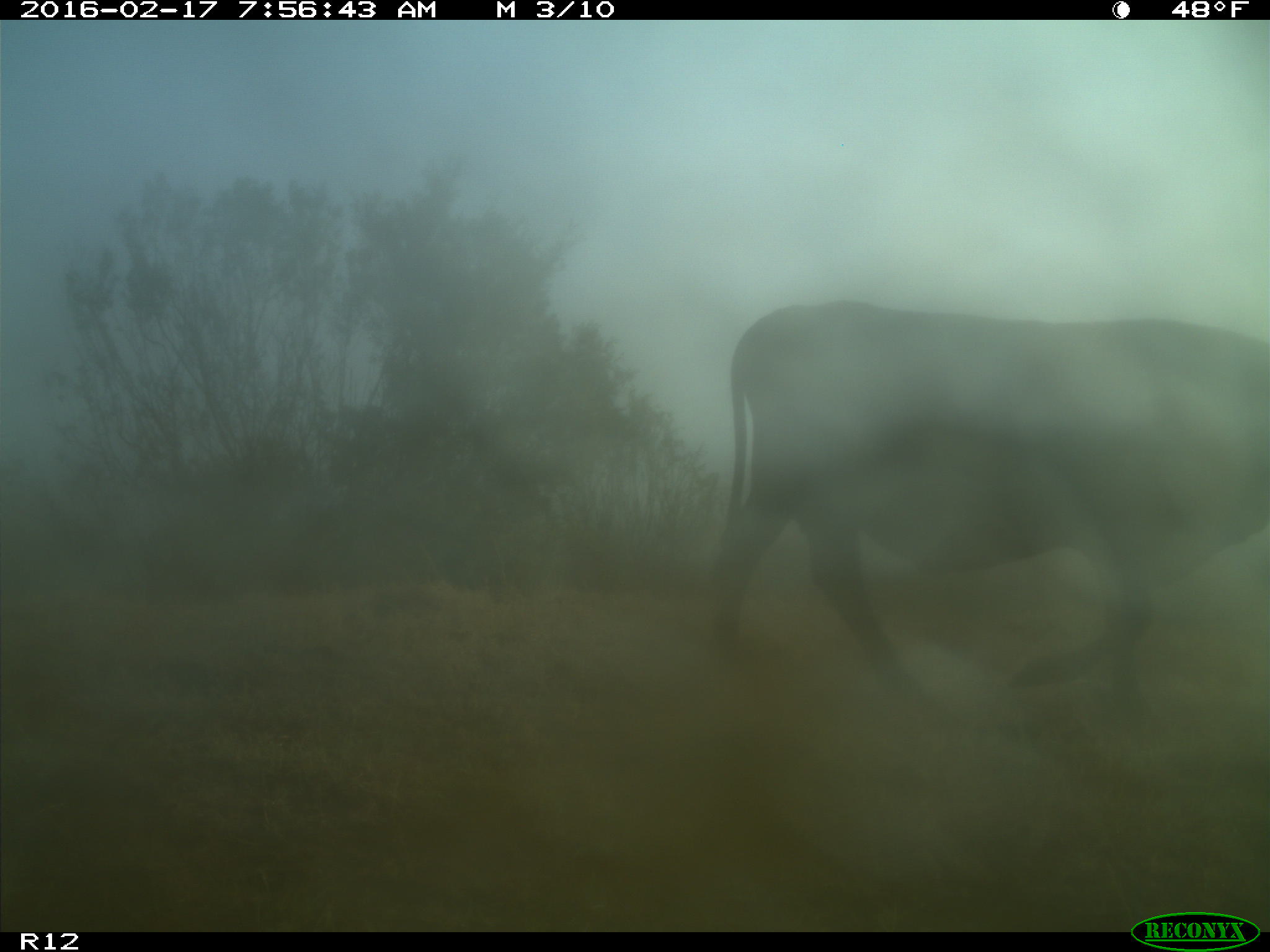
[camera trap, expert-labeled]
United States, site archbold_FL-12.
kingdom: Animalia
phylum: Chordata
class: Mammalia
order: Artiodactyla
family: Bovidae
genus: Bos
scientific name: Bos taurus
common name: domestic cow